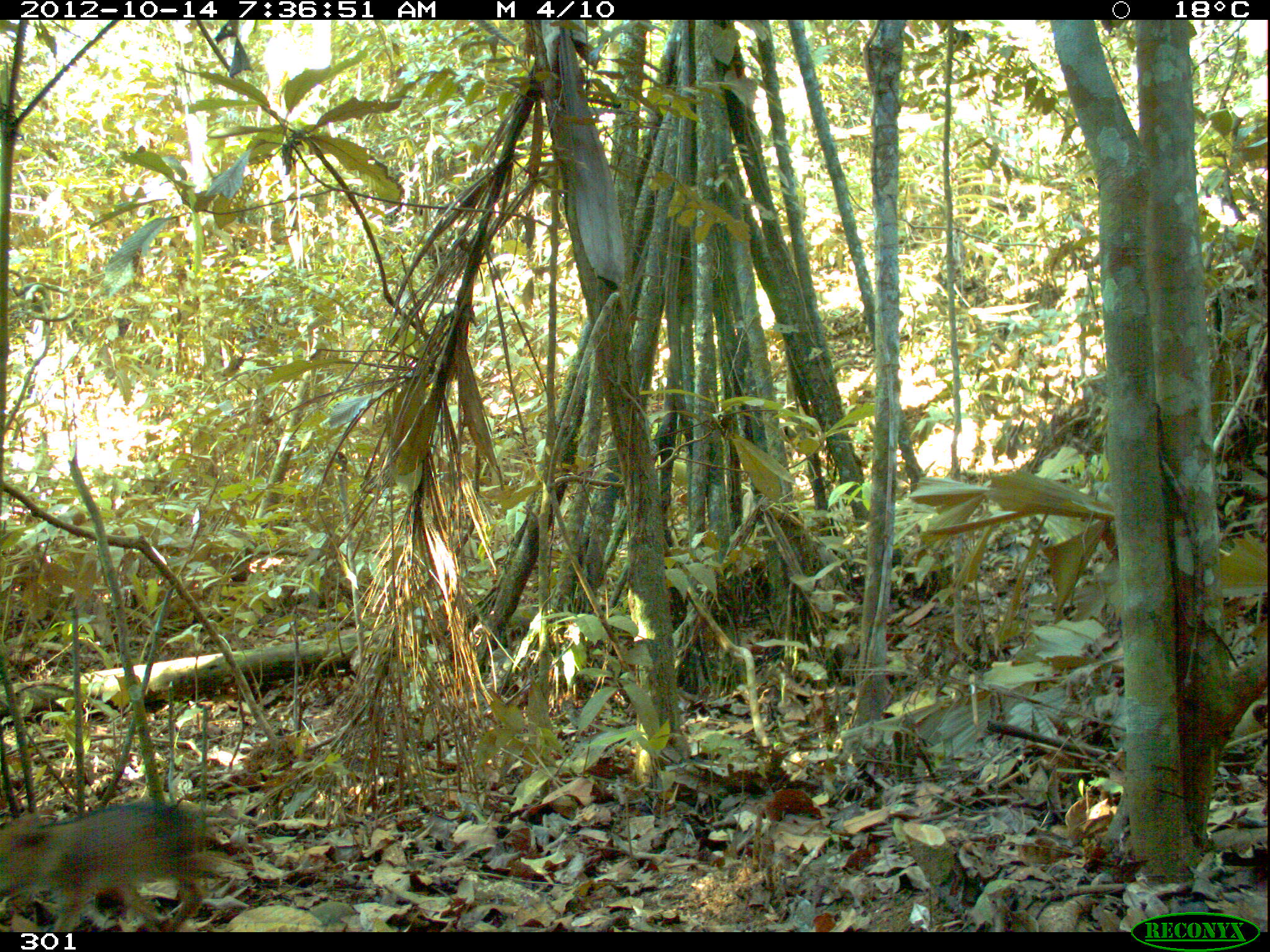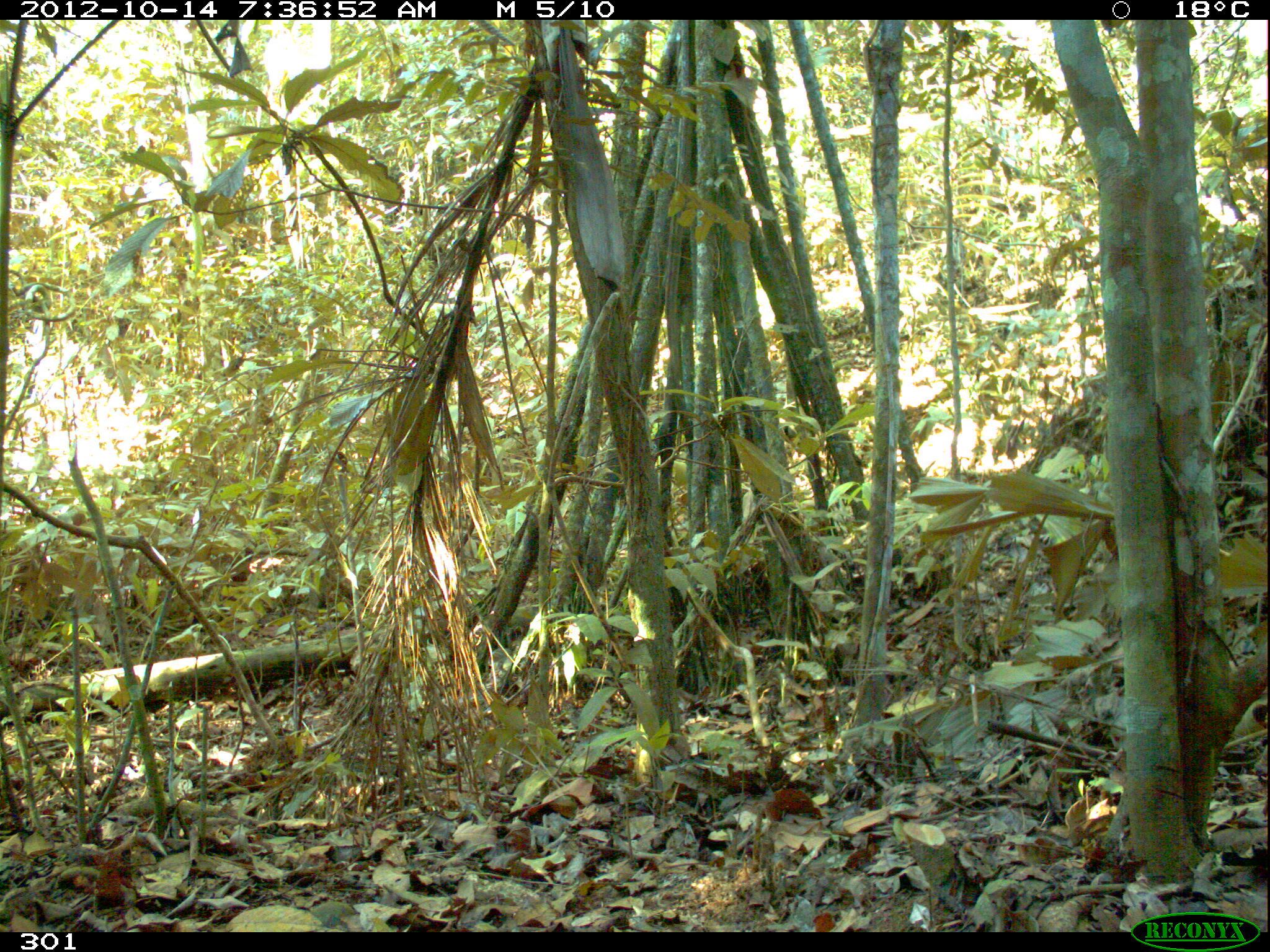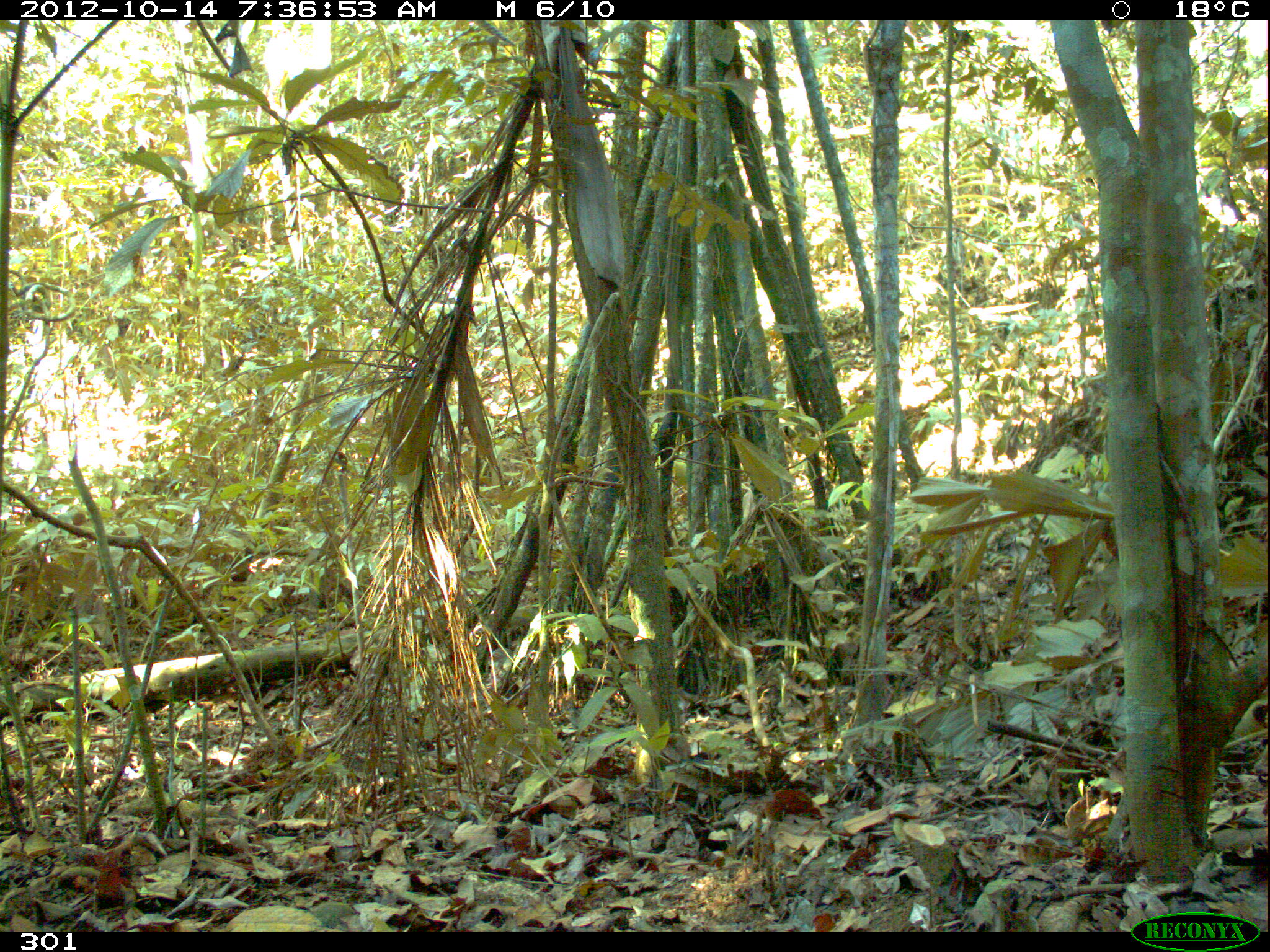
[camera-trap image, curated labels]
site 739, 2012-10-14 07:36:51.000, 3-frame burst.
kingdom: Animalia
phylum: Chordata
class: Mammalia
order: Artiodactyla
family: Tayassuidae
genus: Pecari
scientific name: Pecari tajacu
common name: collared peccary